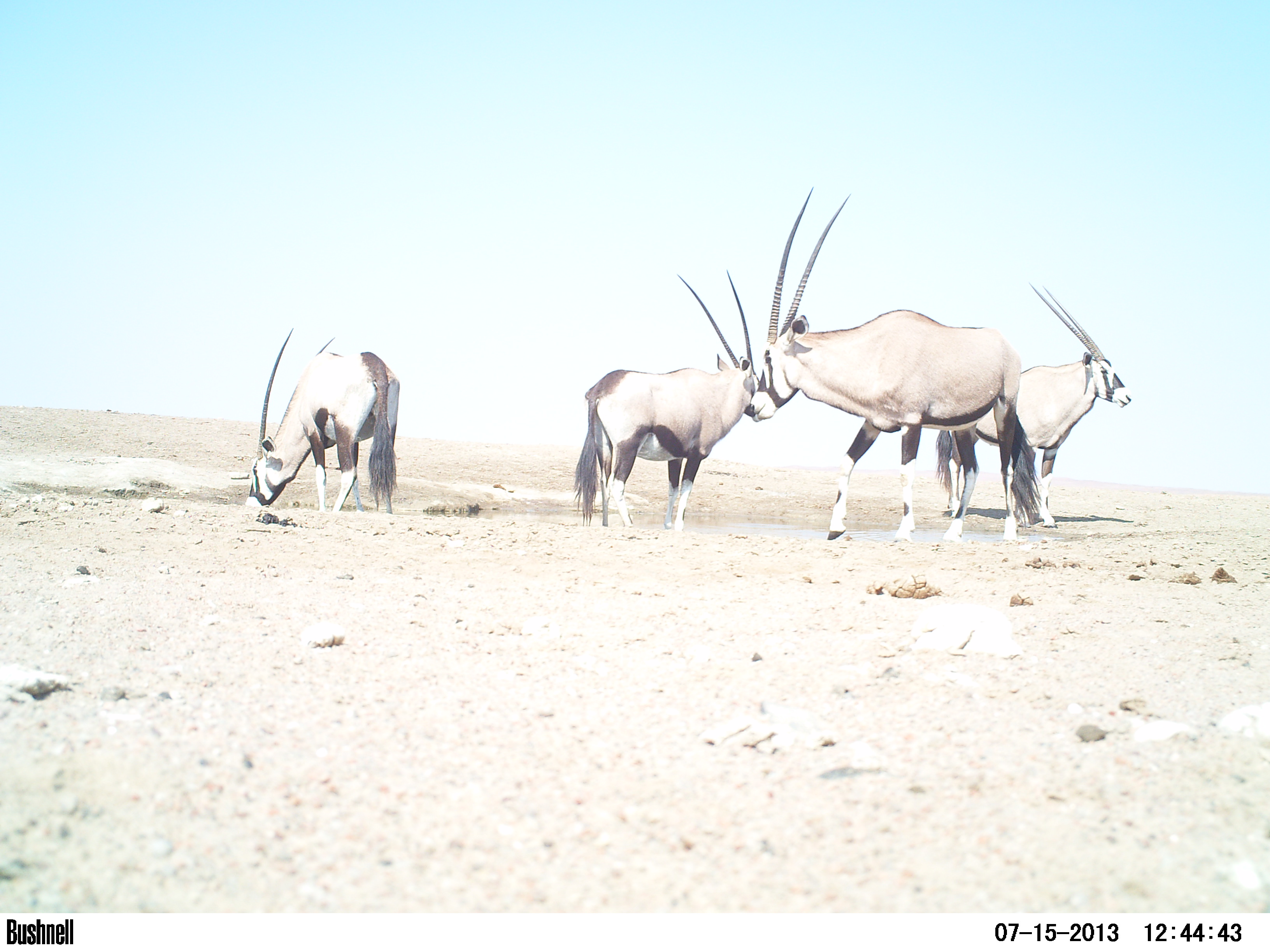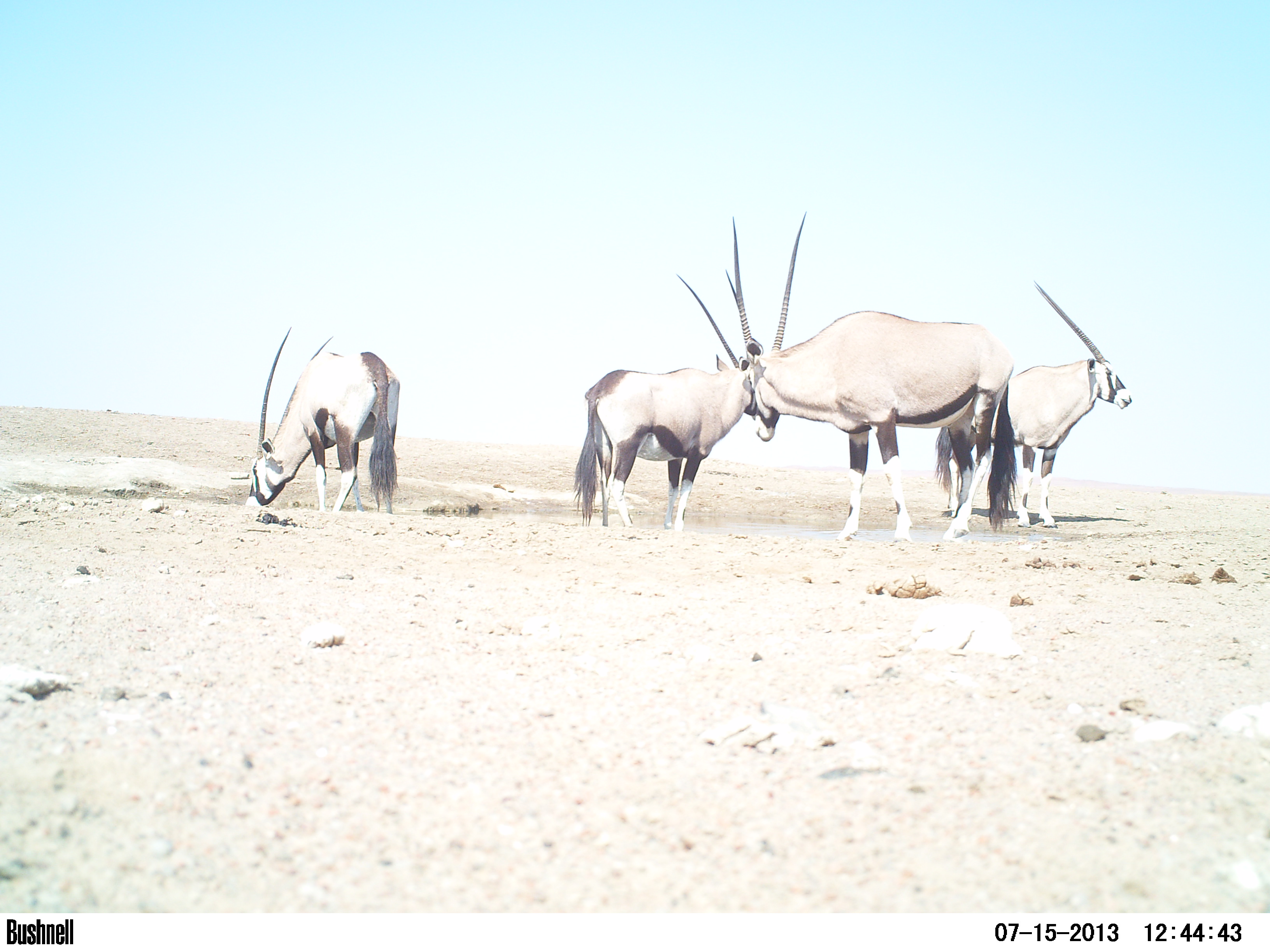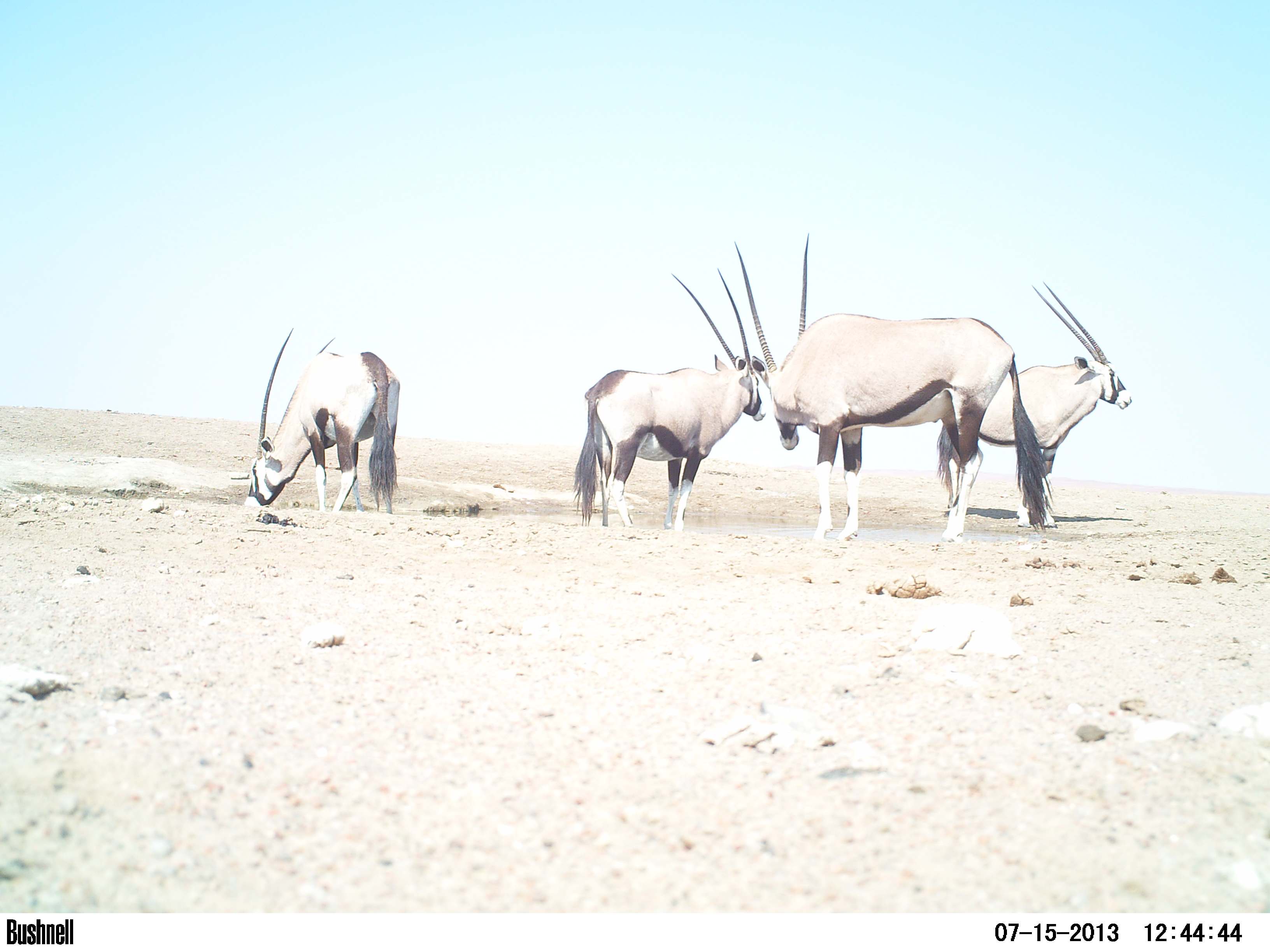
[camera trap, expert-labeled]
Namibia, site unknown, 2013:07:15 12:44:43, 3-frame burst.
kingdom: Animalia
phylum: Chordata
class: Mammalia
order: Artiodactyla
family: Bovidae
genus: Oryx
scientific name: Oryx gazella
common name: gemsbok